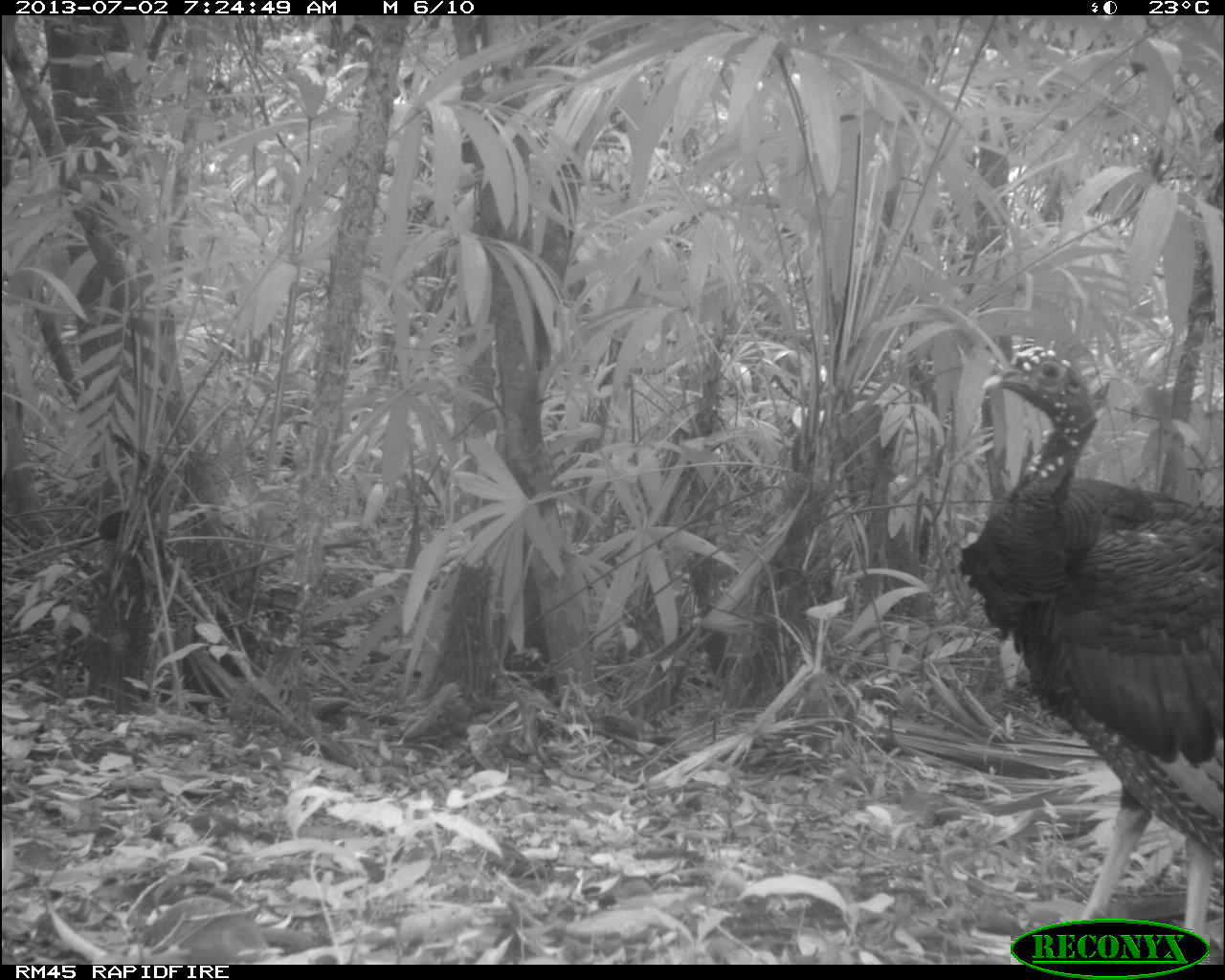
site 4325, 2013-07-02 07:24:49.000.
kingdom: Animalia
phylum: Chordata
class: Aves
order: Galliformes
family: Phasianidae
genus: Meleagris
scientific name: Meleagris ocellata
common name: ocellated turkey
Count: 1.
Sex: male.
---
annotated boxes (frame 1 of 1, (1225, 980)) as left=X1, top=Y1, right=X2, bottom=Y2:
meleagris ocellata: left=952, top=334, right=1225, bottom=961